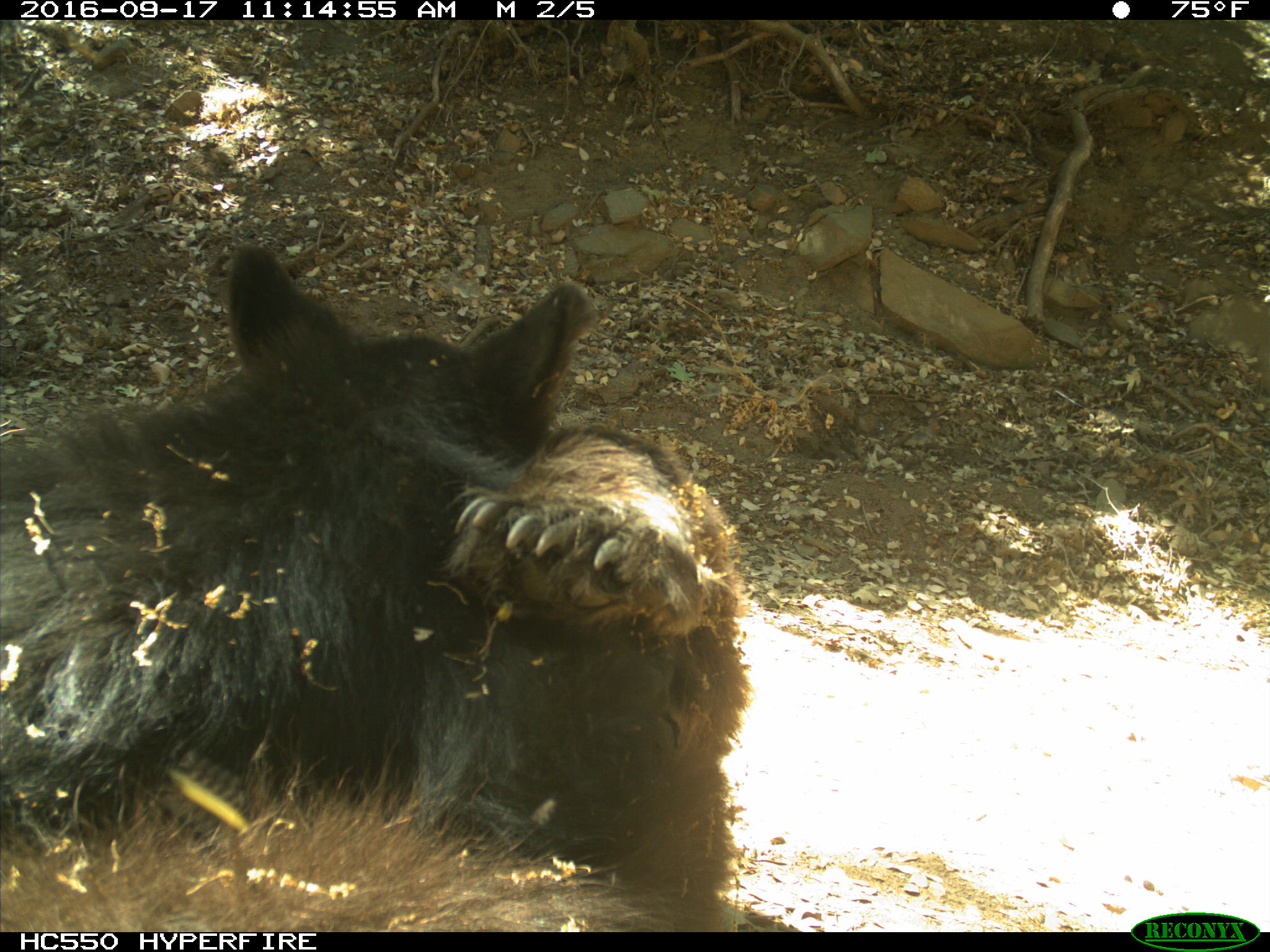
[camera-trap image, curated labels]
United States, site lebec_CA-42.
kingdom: Animalia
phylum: Chordata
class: Mammalia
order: Carnivora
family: Ursidae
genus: Ursus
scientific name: Ursus americanus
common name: american black bear